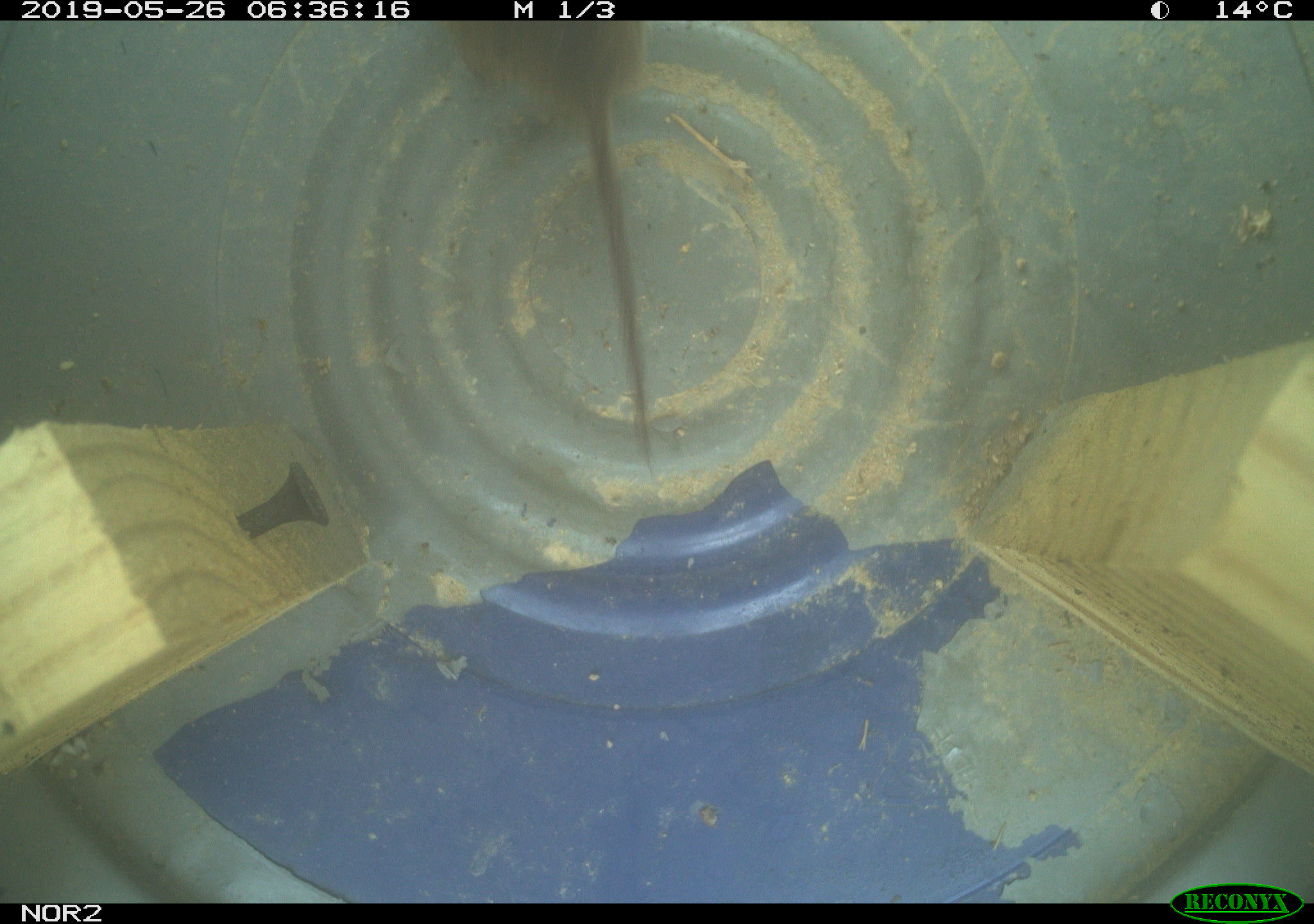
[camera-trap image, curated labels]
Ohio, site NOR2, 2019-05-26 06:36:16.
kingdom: Animalia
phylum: Chordata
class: Mammalia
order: Rodentia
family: Cricetidae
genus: Microtus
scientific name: Microtus pennsylvanicus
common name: meadow vole